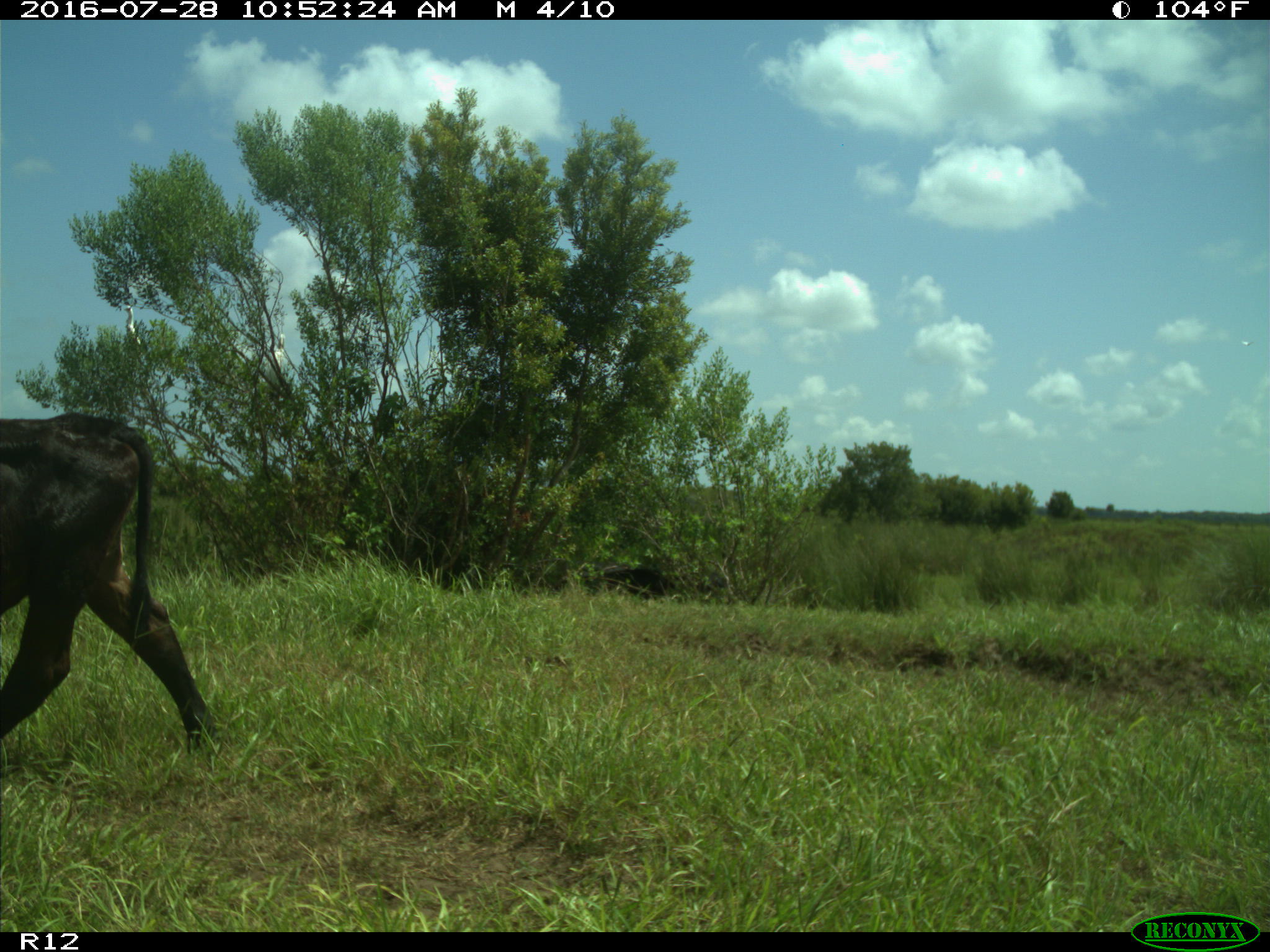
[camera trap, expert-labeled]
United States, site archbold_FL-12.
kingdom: Animalia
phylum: Chordata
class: Mammalia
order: Artiodactyla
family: Bovidae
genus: Bos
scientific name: Bos taurus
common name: domestic cow